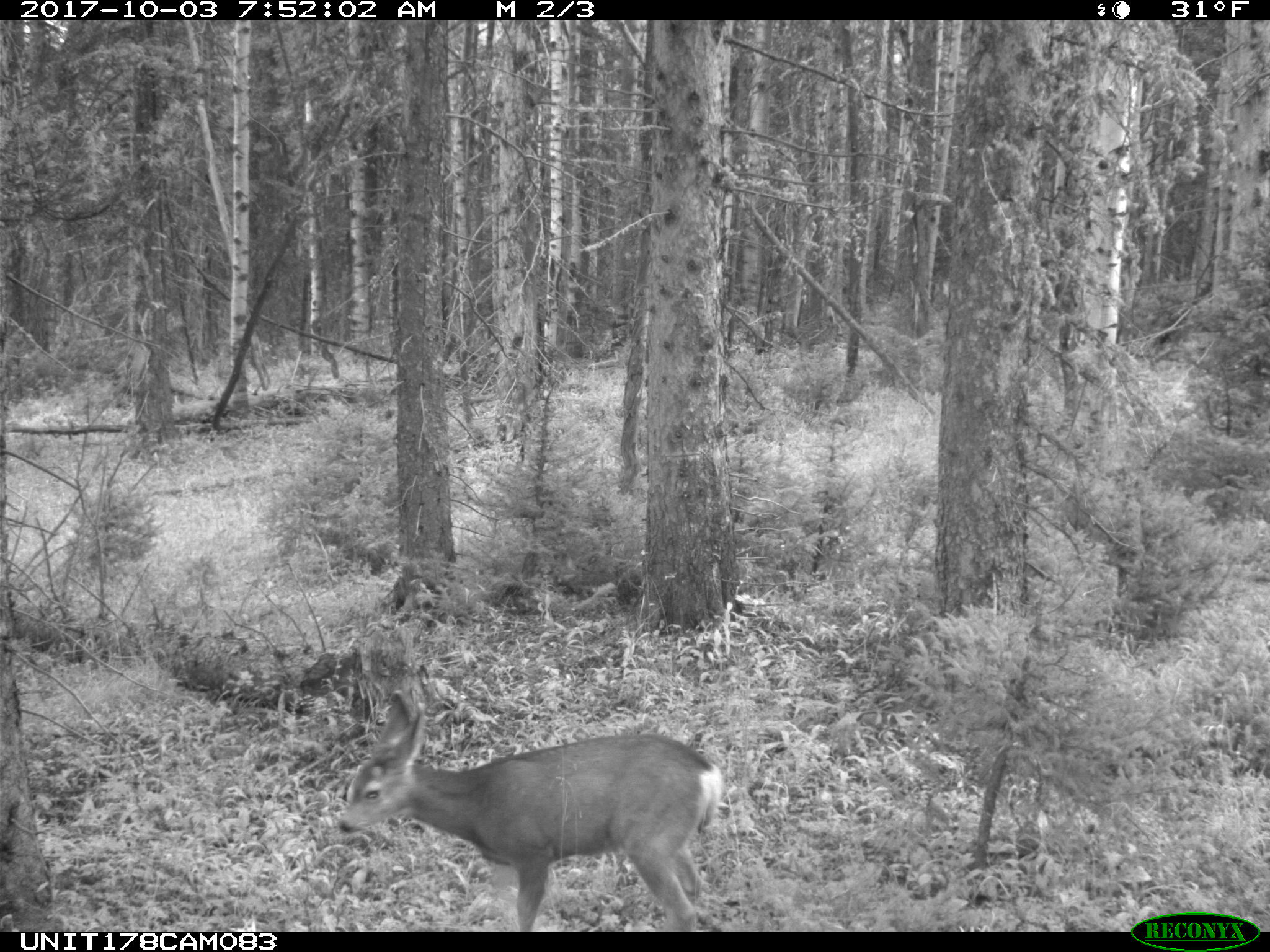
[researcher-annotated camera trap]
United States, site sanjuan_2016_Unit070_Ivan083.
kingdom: Animalia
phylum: Chordata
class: Mammalia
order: Artiodactyla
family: Cervidae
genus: Odocoileus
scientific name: Odocoileus hemionus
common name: mule deer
Odocoileus hemionus (mule deer).